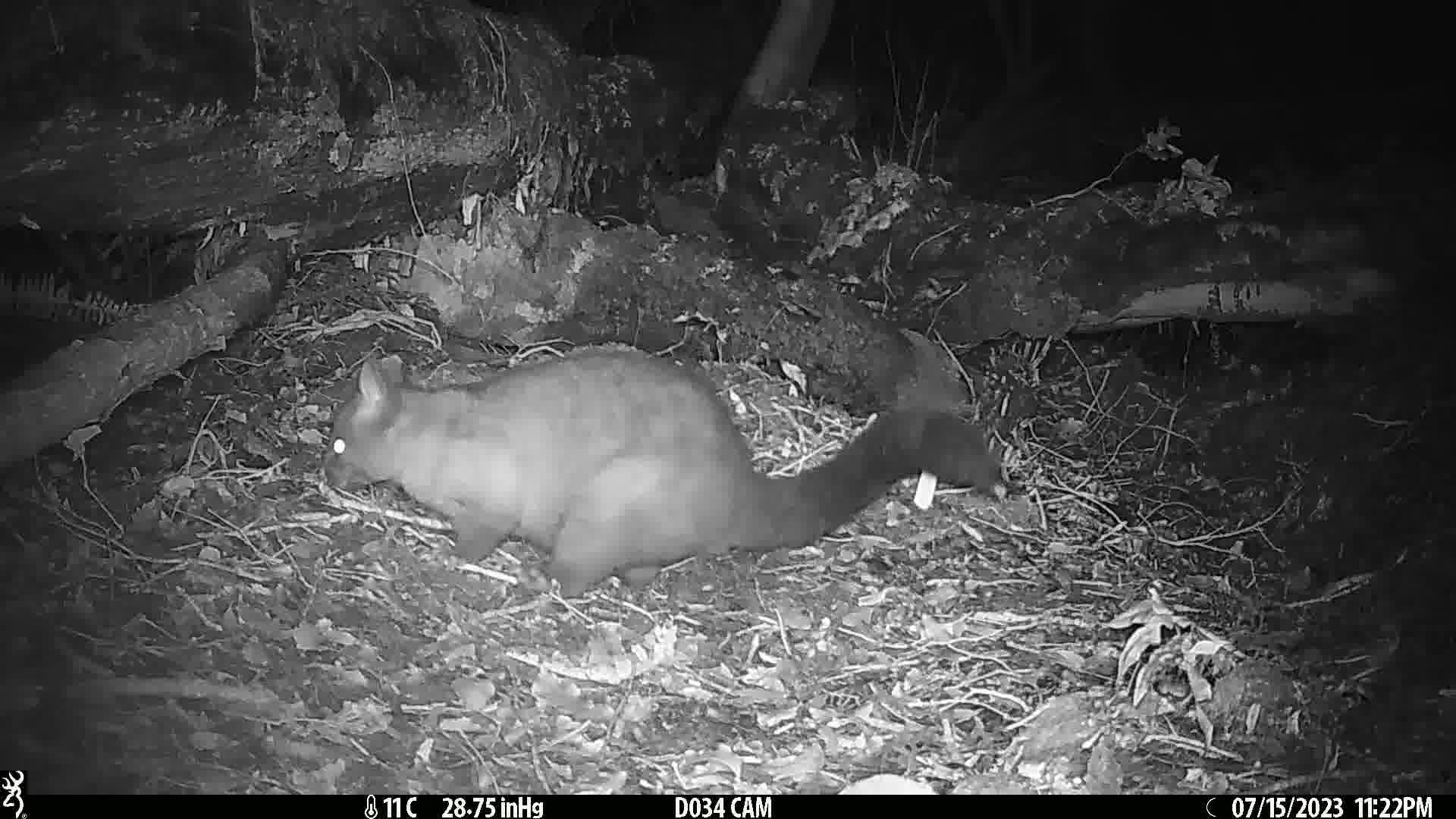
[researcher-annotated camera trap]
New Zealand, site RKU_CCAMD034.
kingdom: Animalia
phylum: Chordata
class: Mammalia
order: Diprotodontia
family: Phalangeridae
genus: Trichosurus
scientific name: Trichosurus vulpecula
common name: common brushtail possum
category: possum